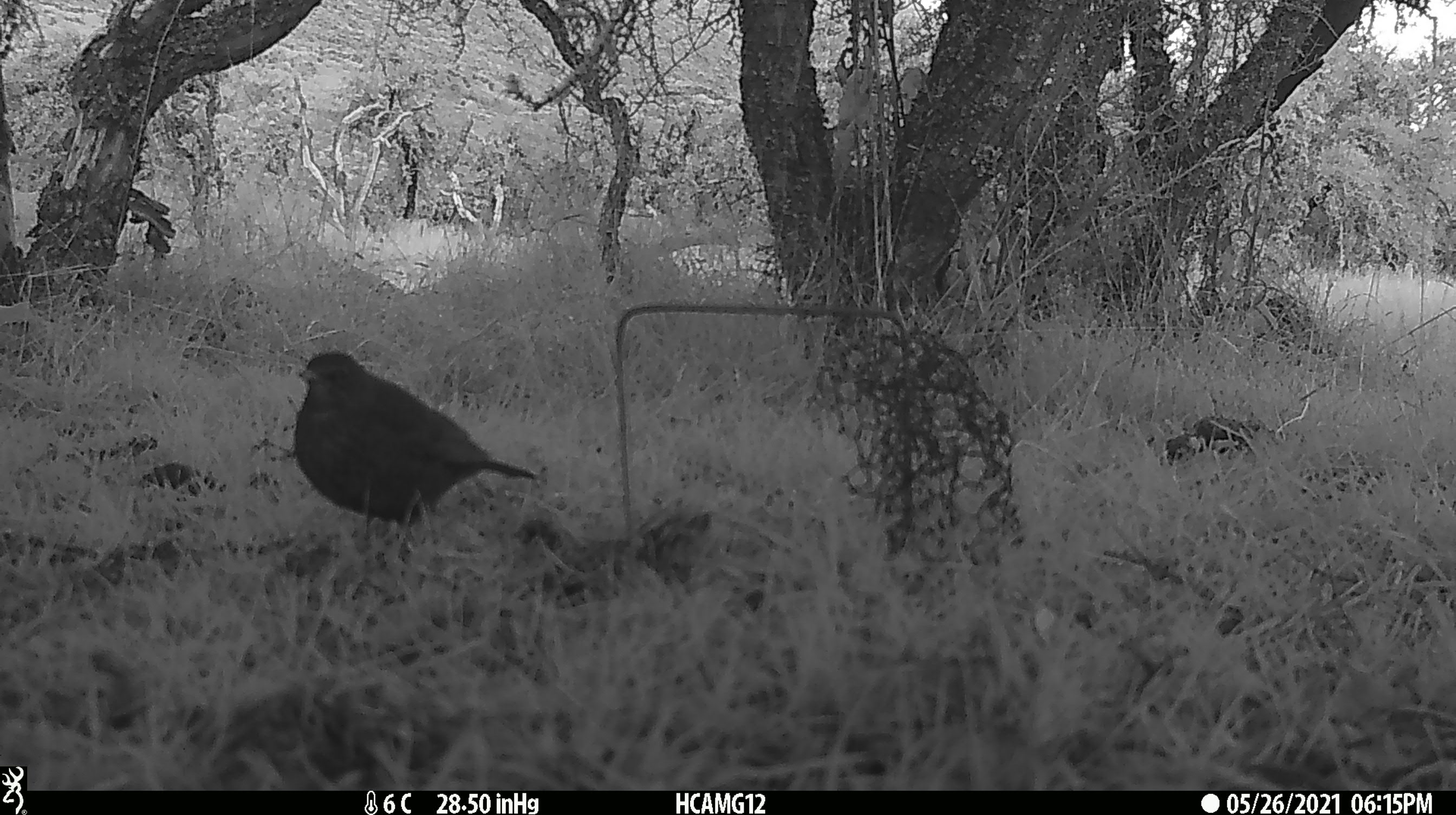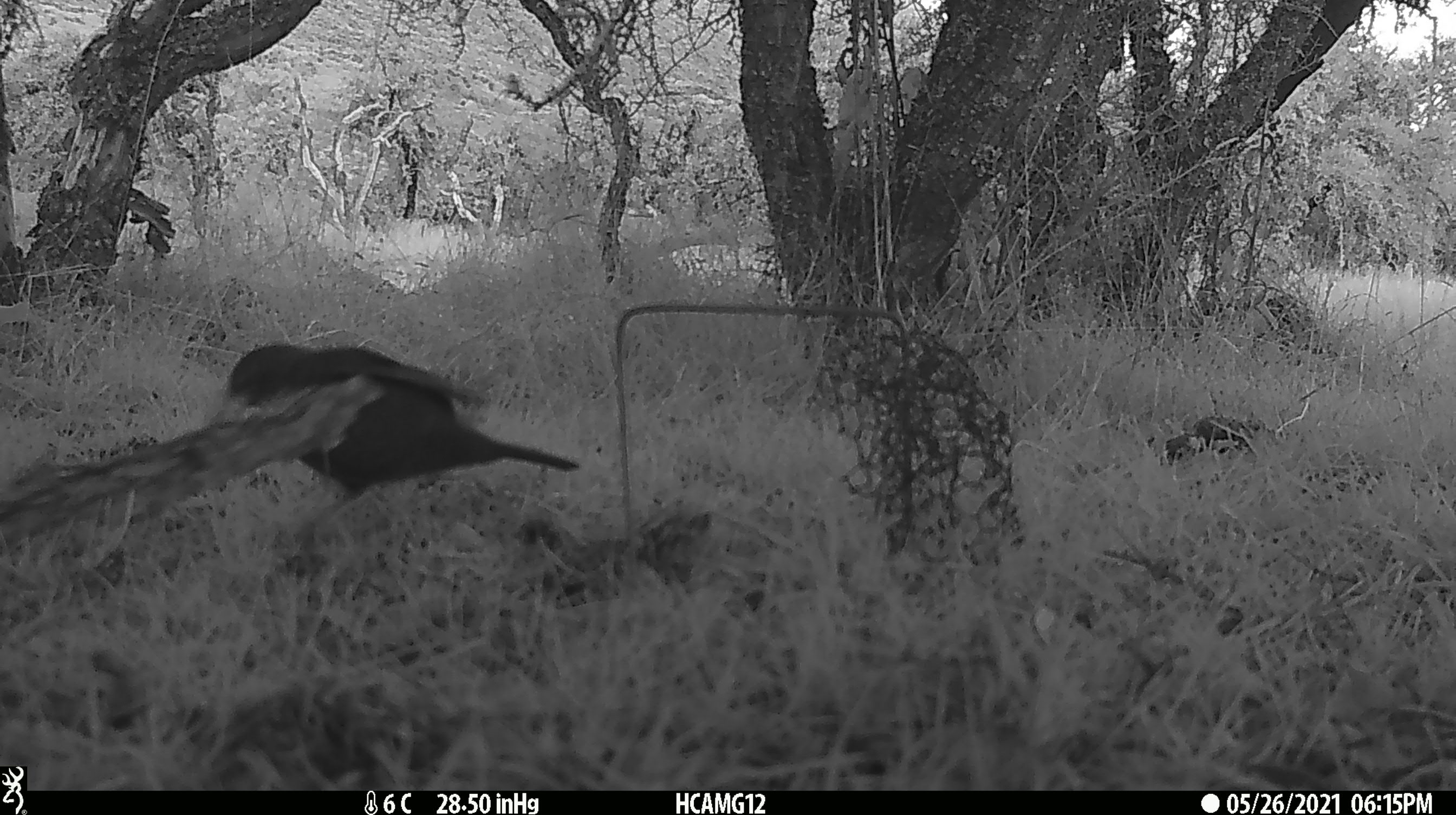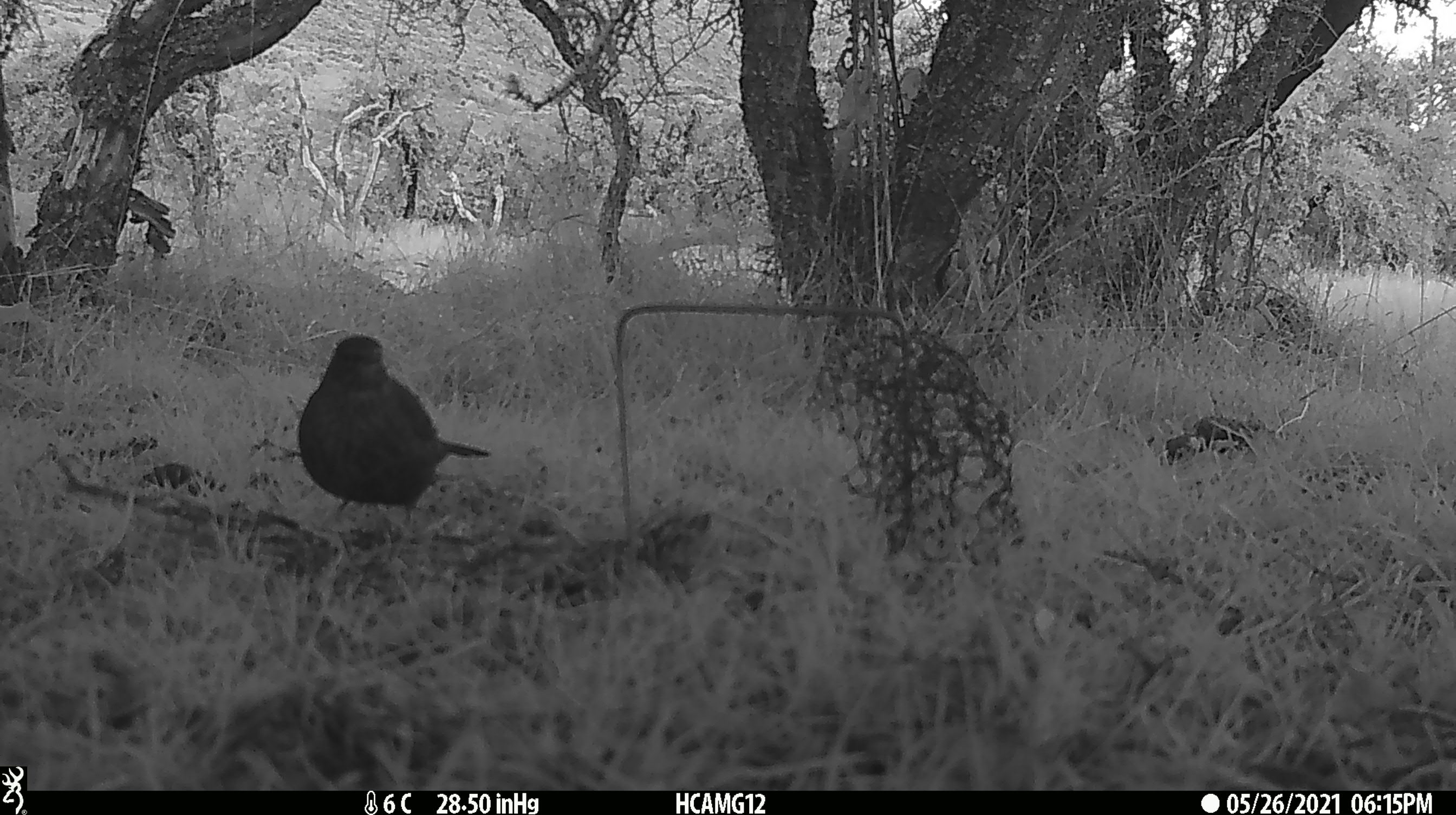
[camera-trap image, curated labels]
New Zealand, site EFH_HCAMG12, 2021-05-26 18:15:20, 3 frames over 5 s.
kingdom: Animalia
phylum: Chordata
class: Aves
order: Passeriformes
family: Turdidae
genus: Turdus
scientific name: Turdus merula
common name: eurasian blackbird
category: blackbird